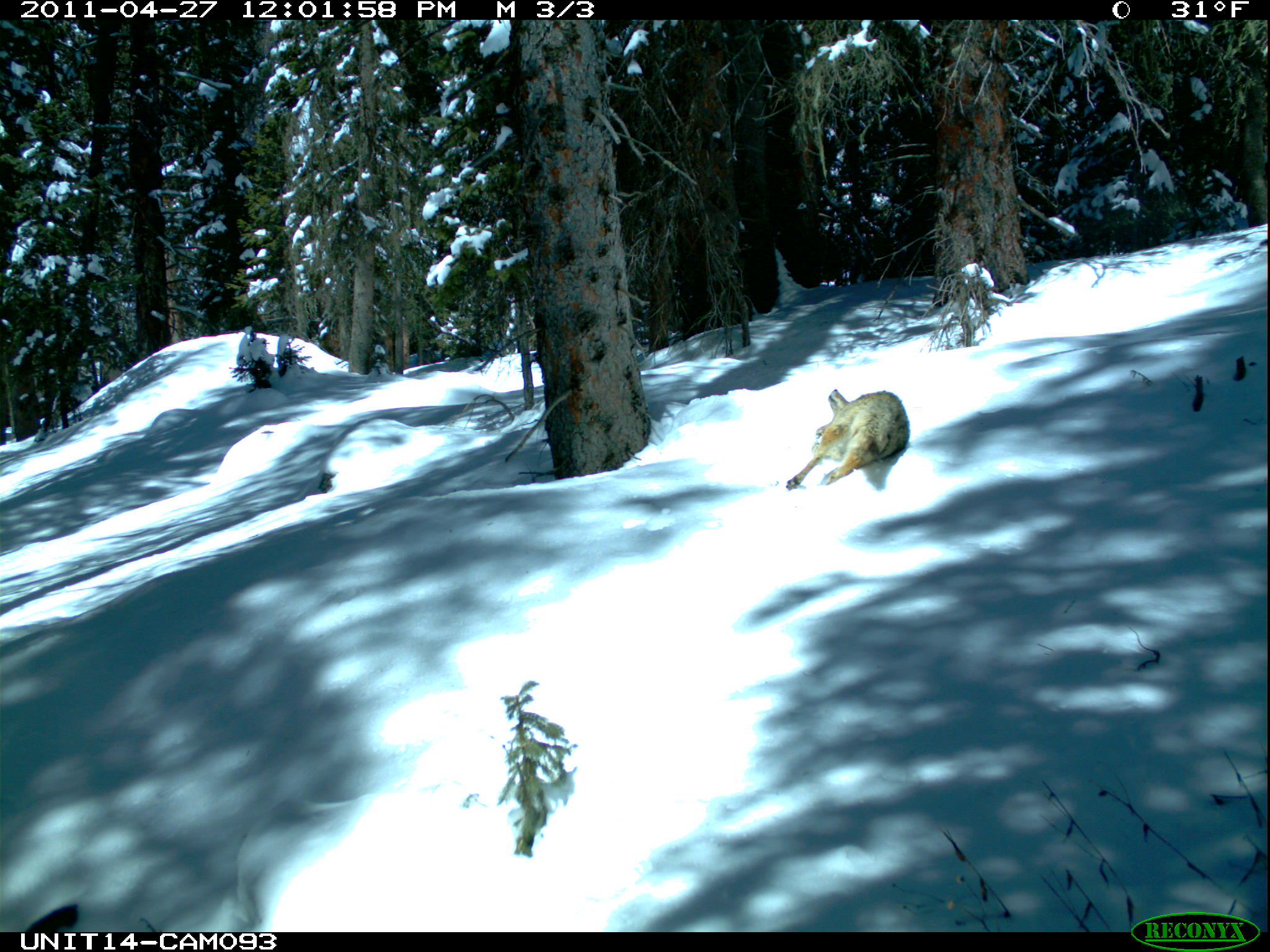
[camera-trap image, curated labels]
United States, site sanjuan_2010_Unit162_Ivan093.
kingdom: Animalia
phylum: Chordata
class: Mammalia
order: Carnivora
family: Canidae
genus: Canis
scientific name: Canis latrans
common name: coyote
Canis latrans (coyote).